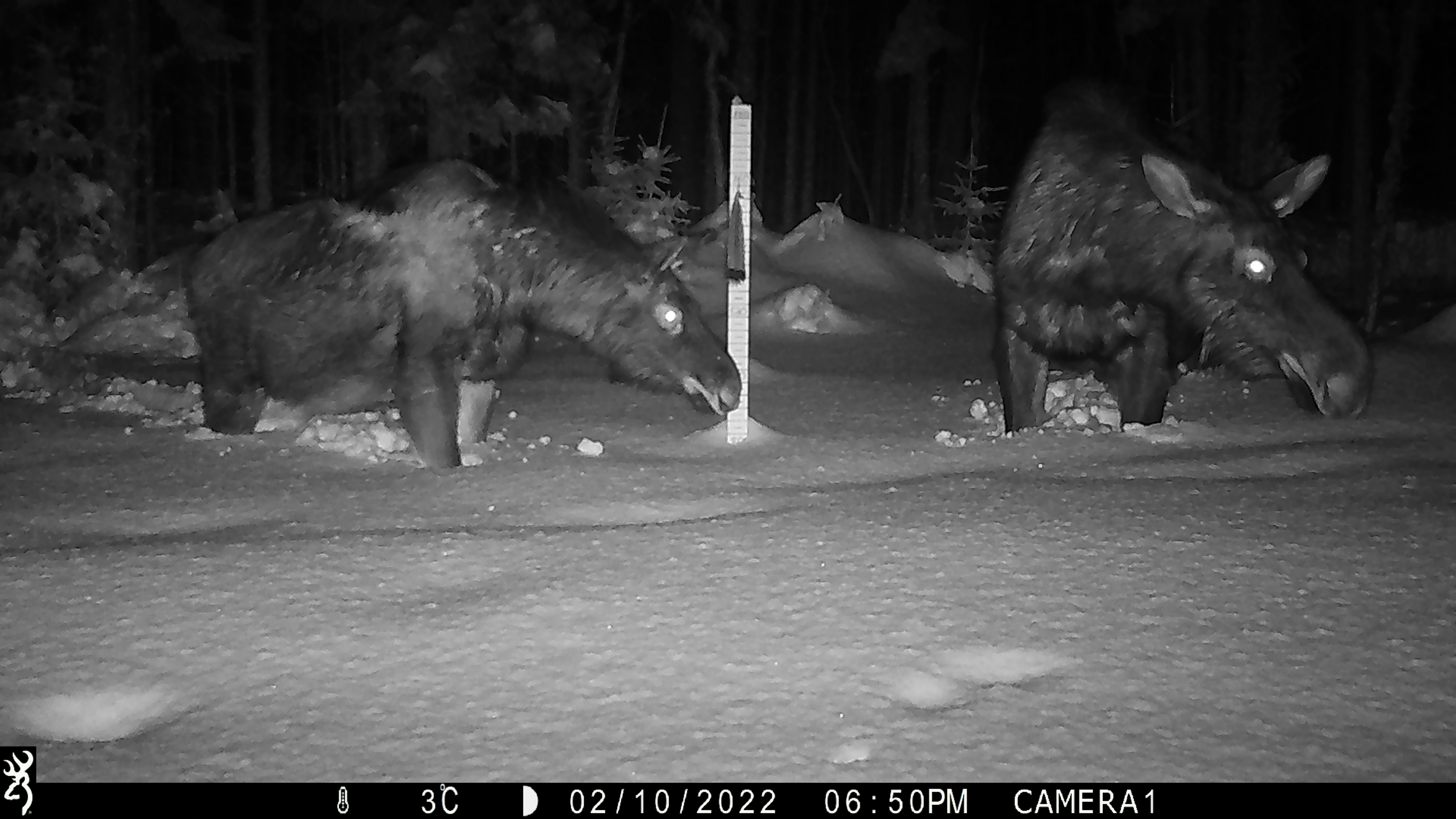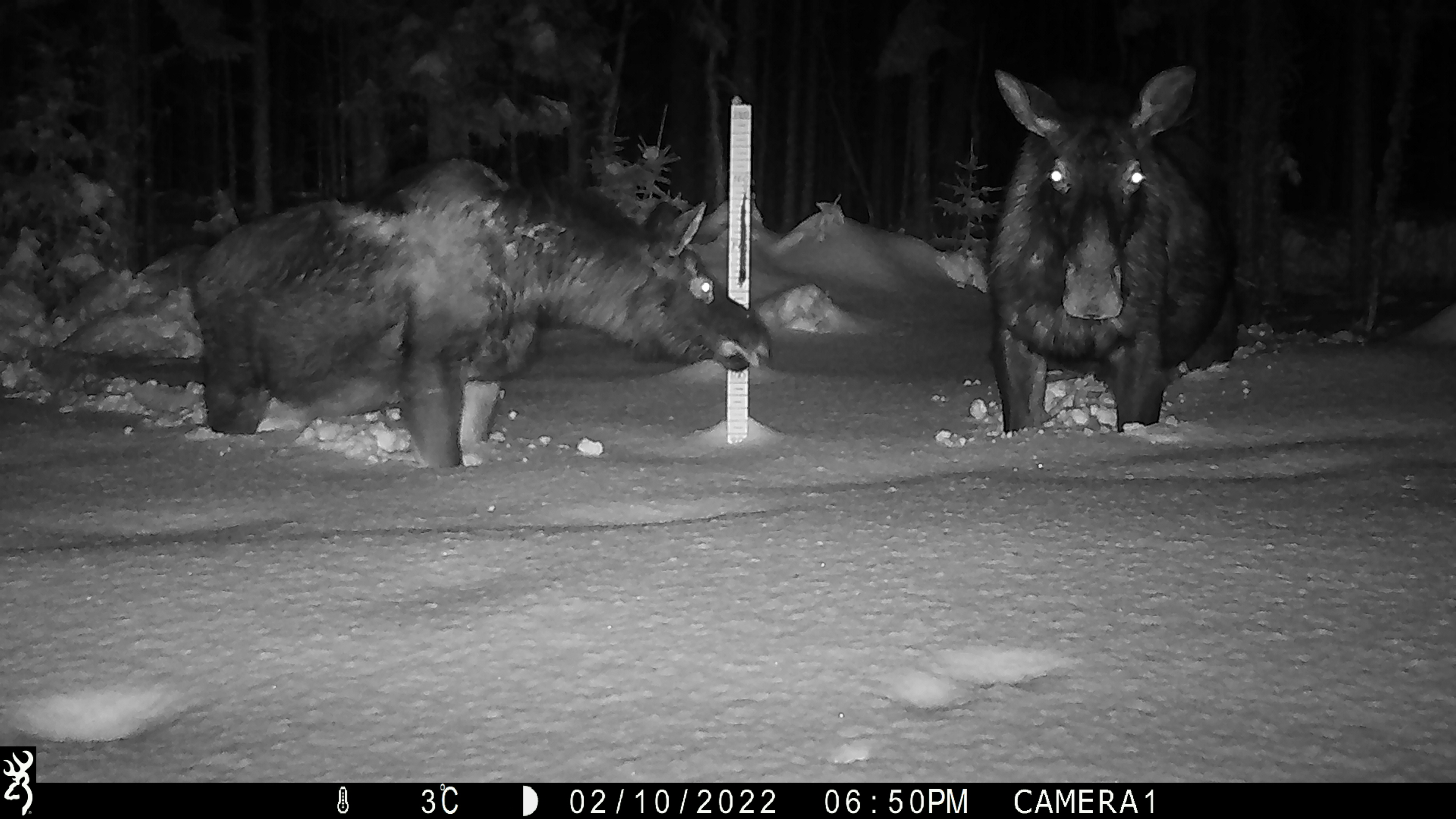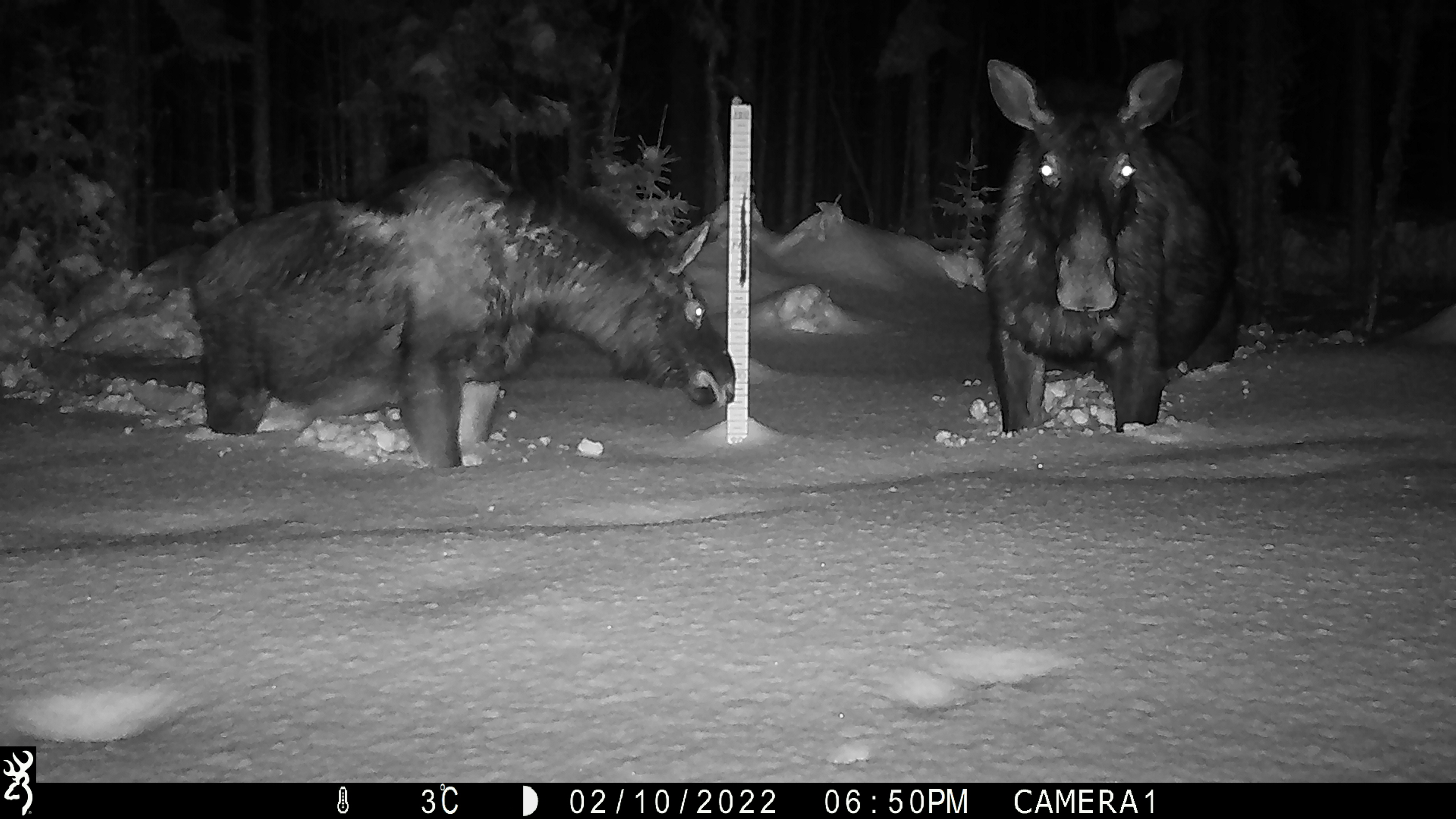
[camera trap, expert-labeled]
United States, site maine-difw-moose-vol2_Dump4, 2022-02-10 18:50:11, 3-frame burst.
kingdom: Animalia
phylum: Chordata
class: Mammalia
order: Artiodactyla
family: Cervidae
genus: Alces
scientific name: Alces alces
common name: moose